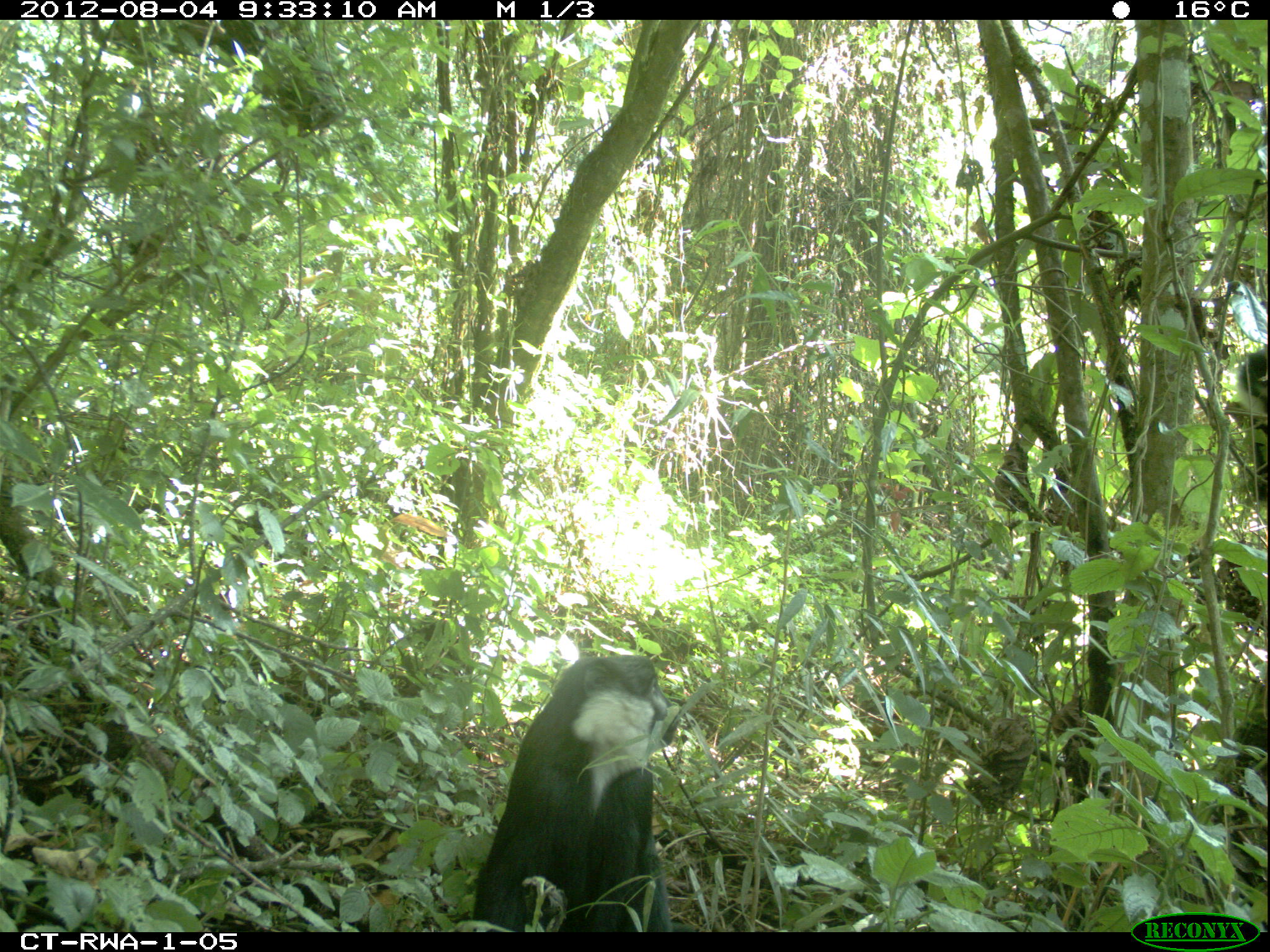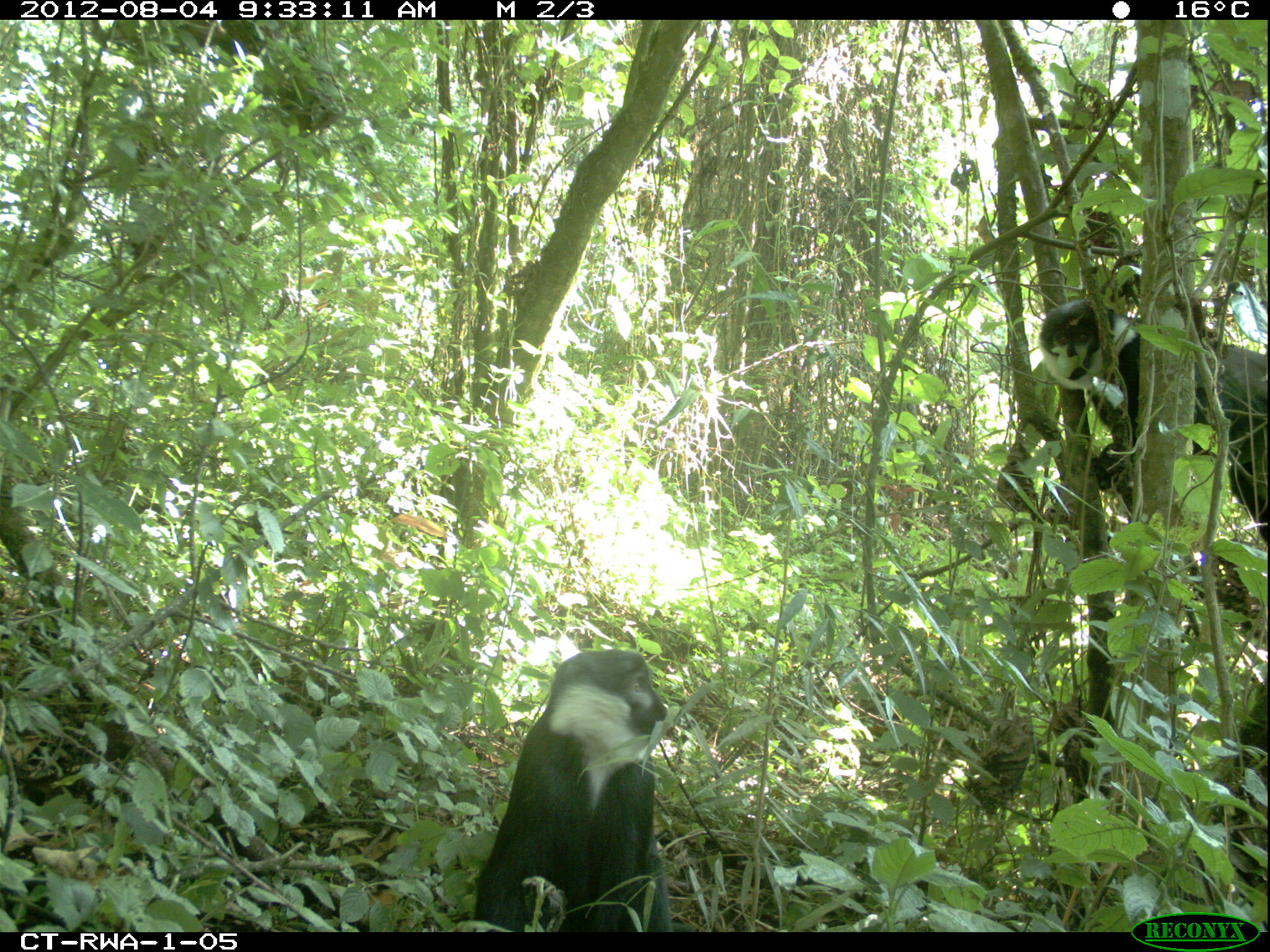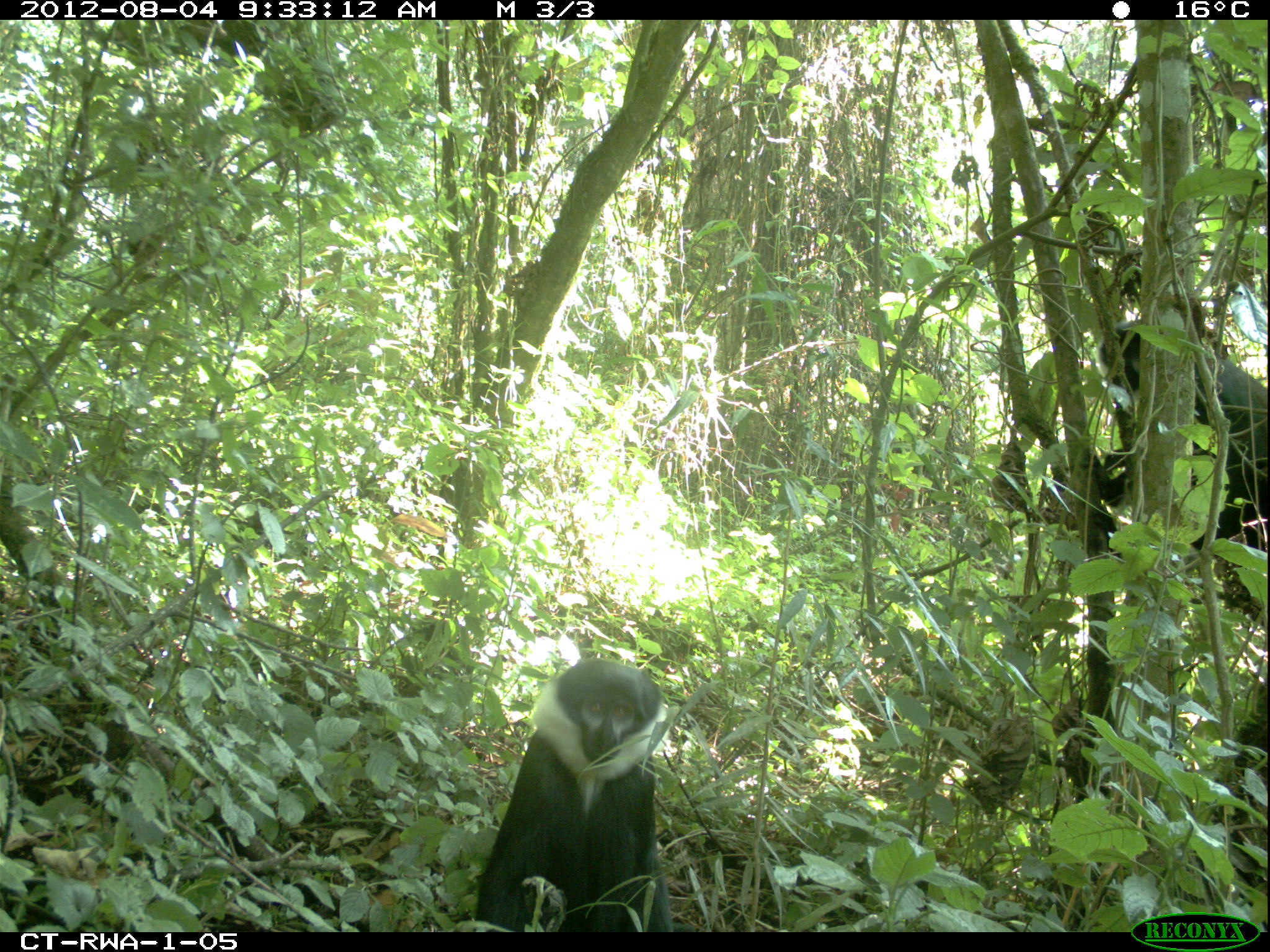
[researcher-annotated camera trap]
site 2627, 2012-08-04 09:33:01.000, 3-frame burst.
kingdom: Animalia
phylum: Chordata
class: Mammalia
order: Primates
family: Cercopithecidae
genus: Allochrocebus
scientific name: Allochrocebus lhoesti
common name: l'hoest's monkey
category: cercopithecus lhoesti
Cercopithecus lhoesti (l'hoest's monkey) (Allochrocebus lhoesti), count 1.